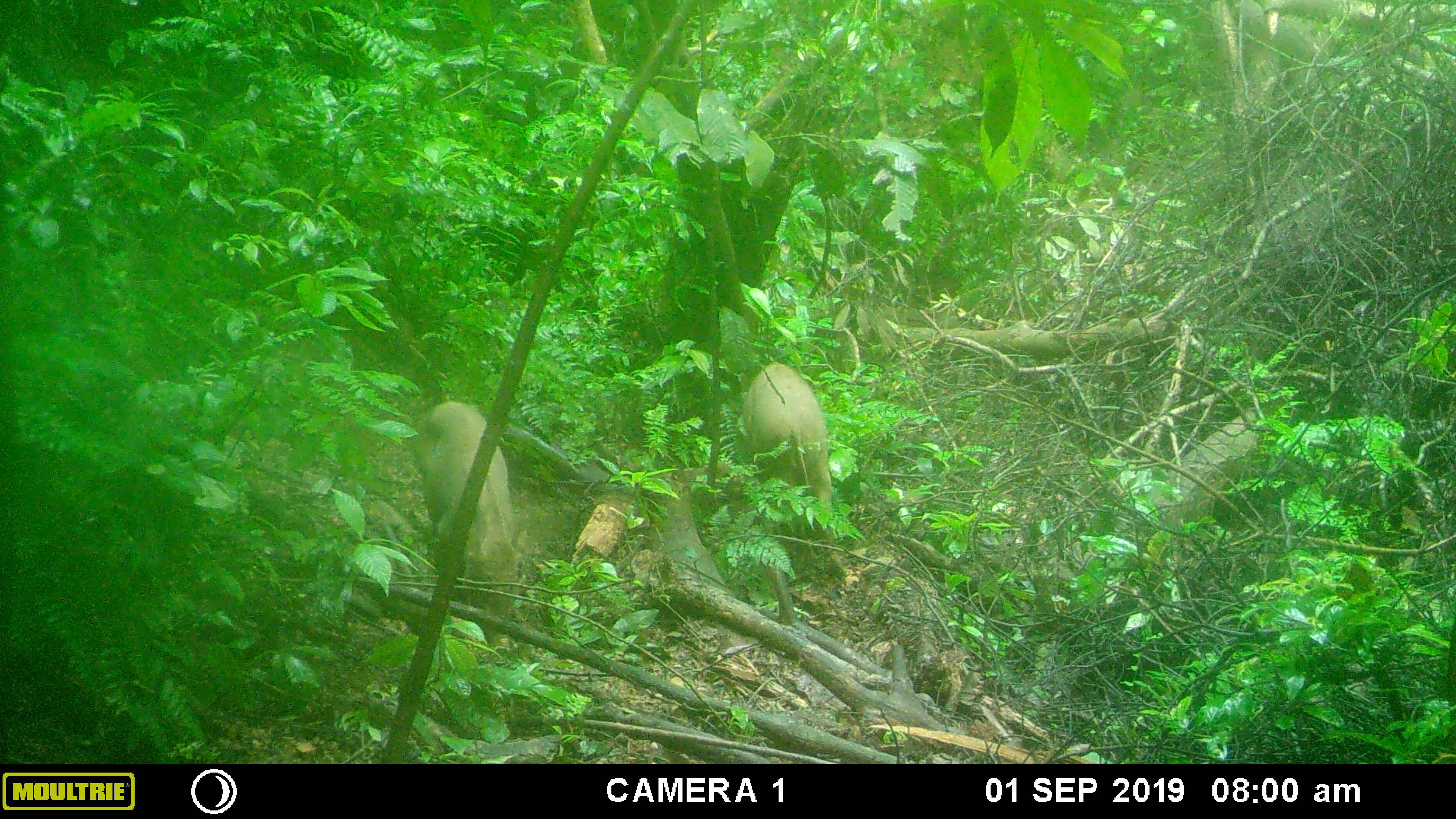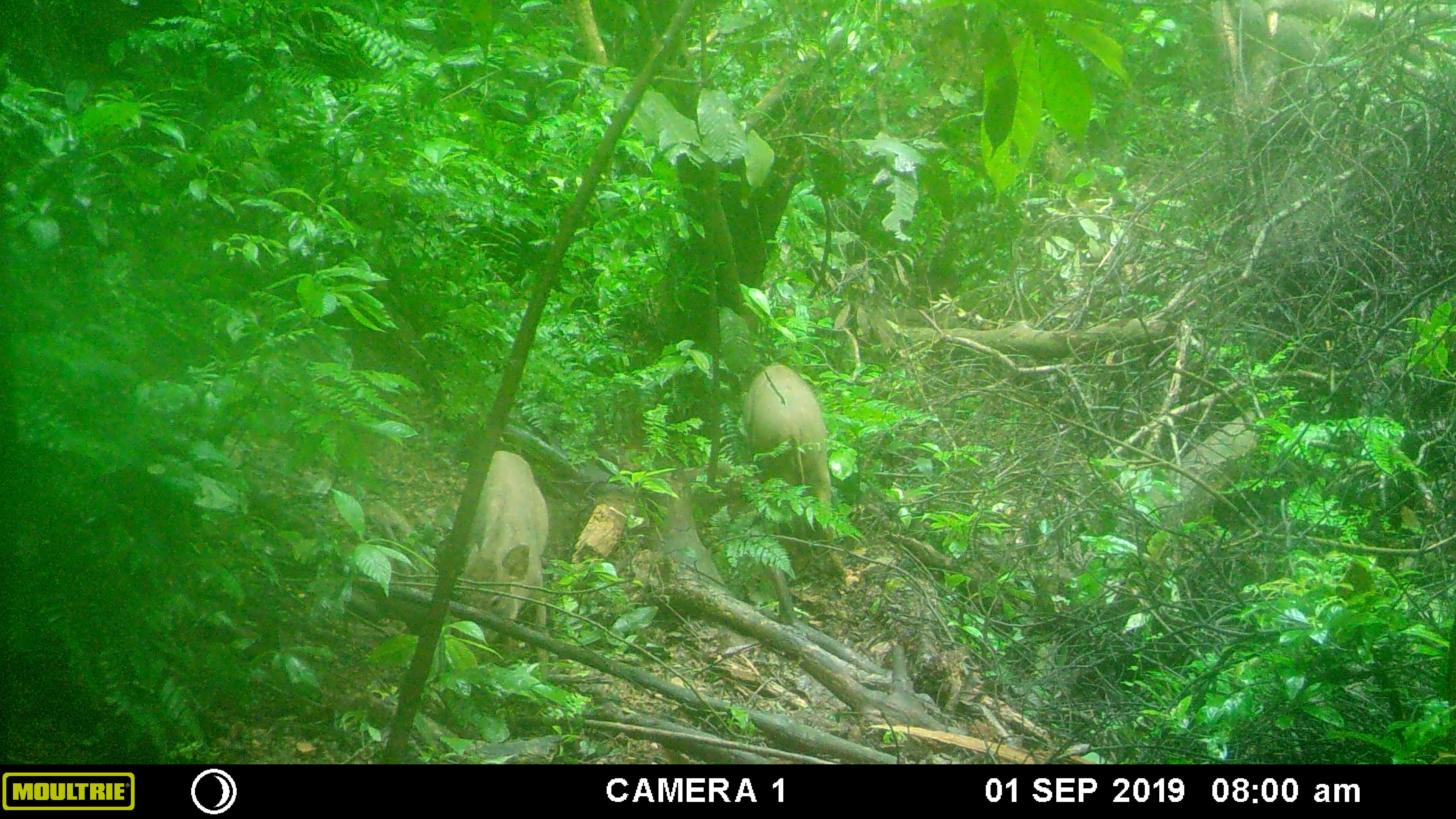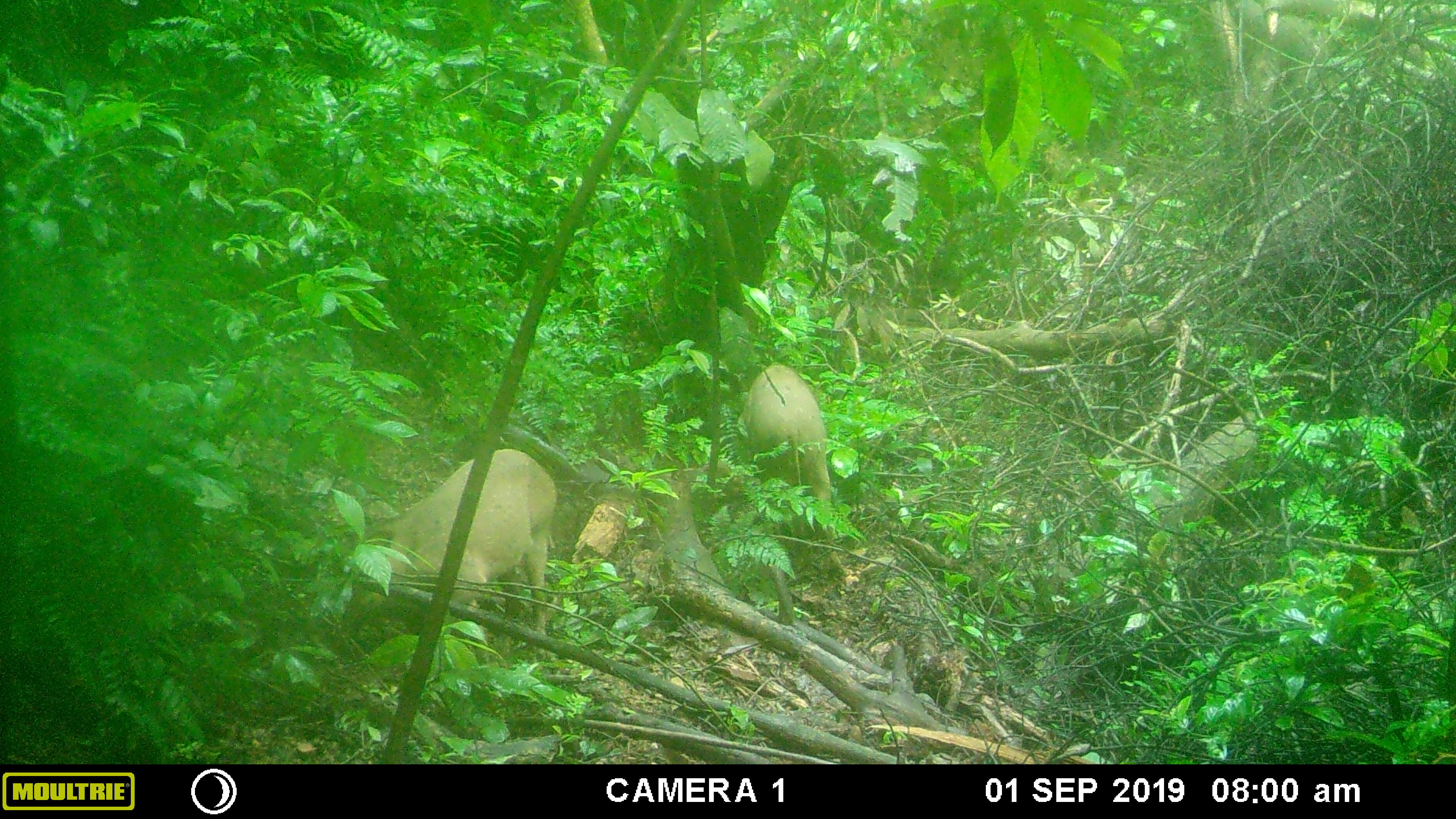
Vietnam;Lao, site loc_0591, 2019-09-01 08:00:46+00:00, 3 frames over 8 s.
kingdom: Animalia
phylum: Chordata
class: Mammalia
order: Artiodactyla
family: Suidae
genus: Sus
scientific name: Sus scrofa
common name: eurasian wild pig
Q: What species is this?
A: Eurasian wild pig (Sus scrofa).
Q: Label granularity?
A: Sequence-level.